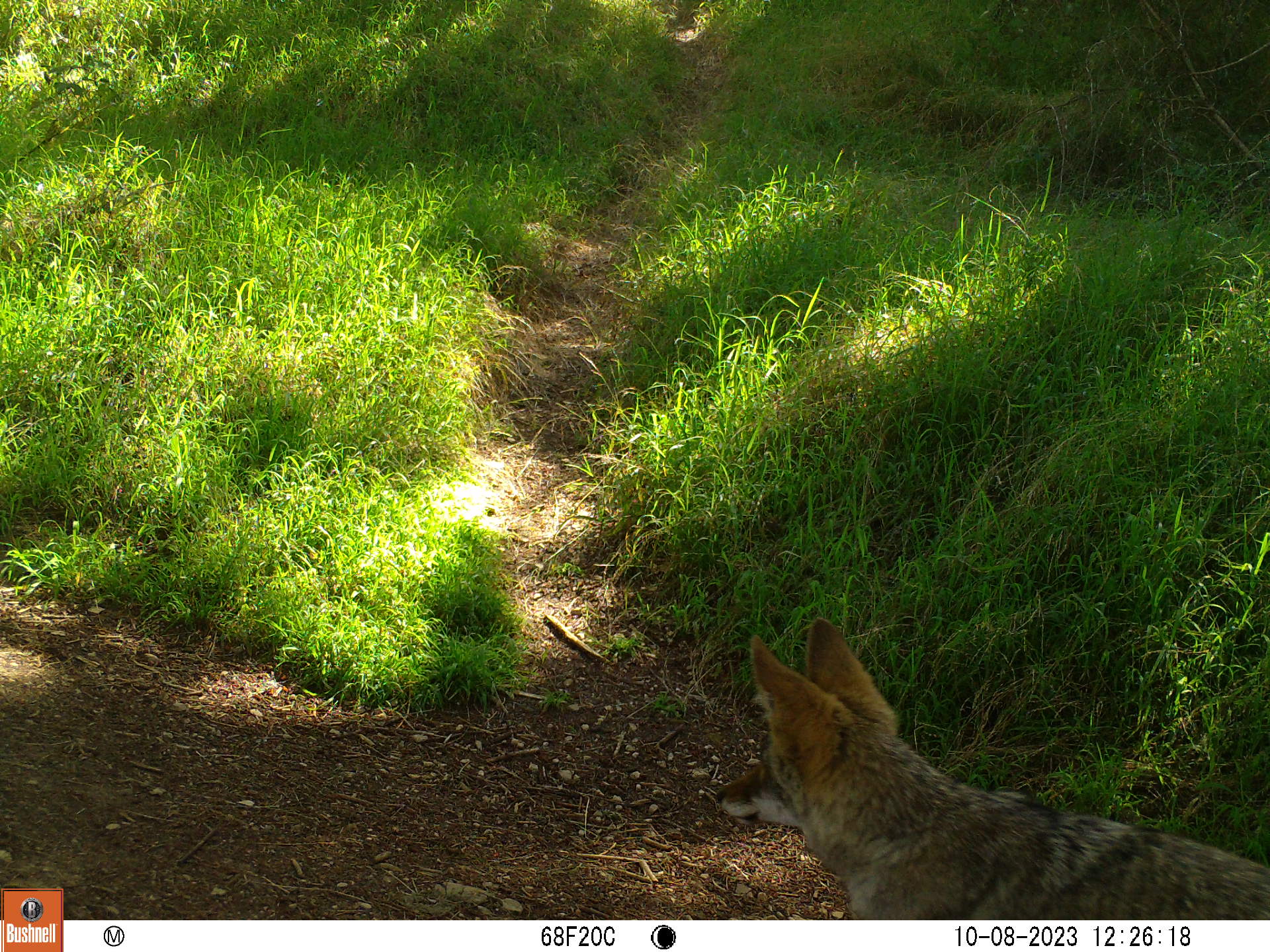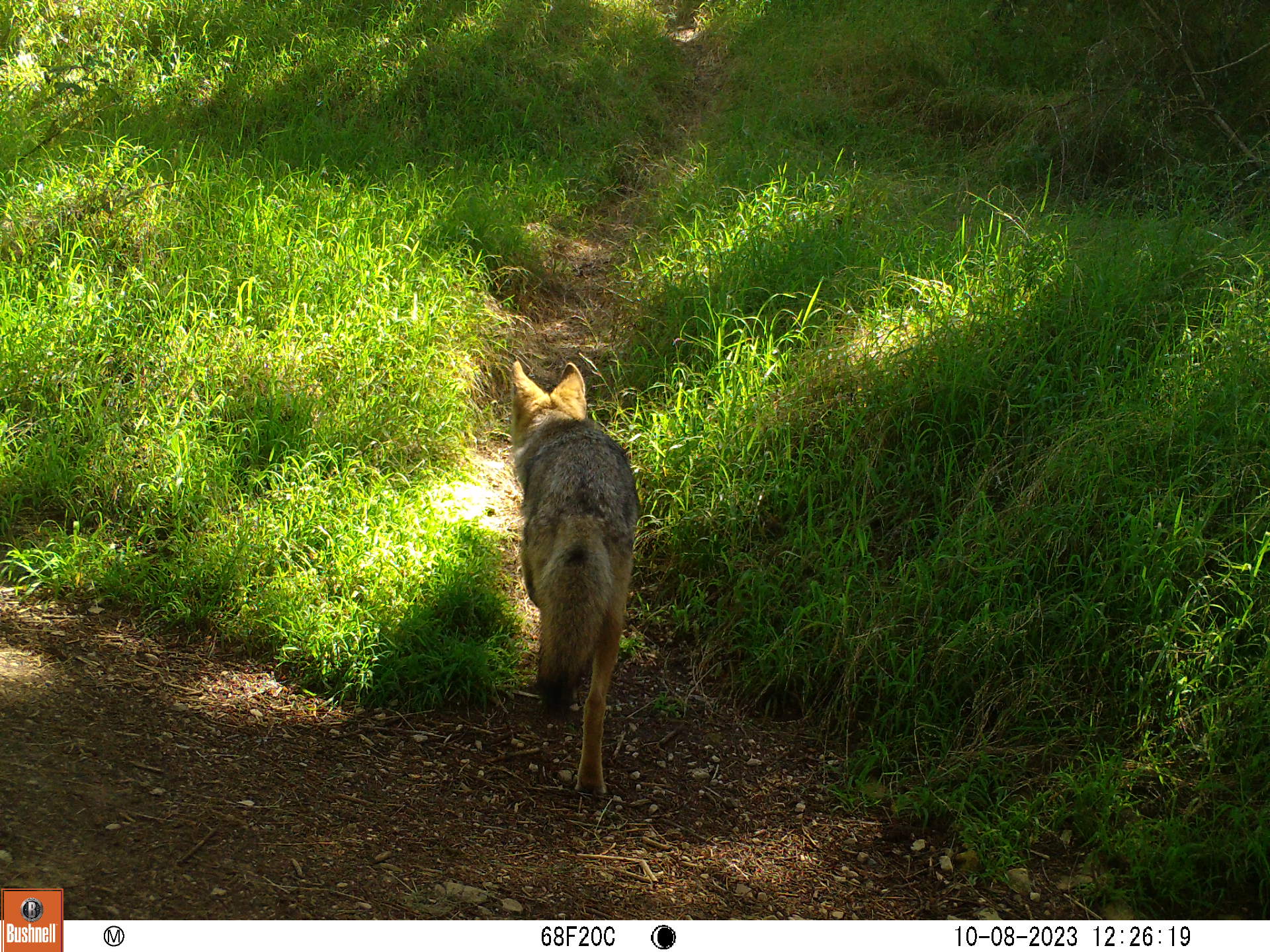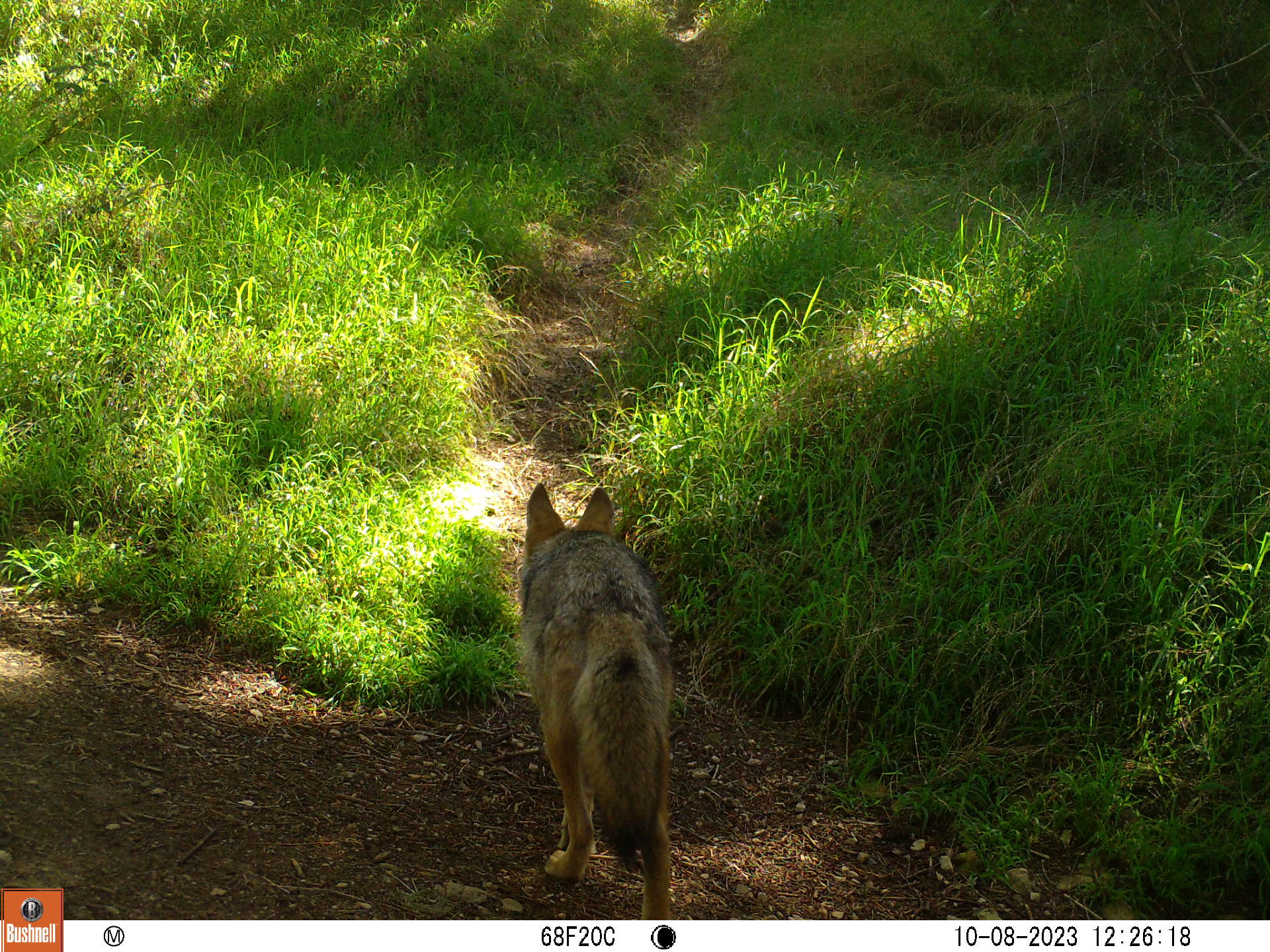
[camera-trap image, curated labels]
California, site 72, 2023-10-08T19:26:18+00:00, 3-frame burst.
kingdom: Animalia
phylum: Chordata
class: Mammalia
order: Carnivora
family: Canidae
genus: Canis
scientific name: Canis latrans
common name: coyote